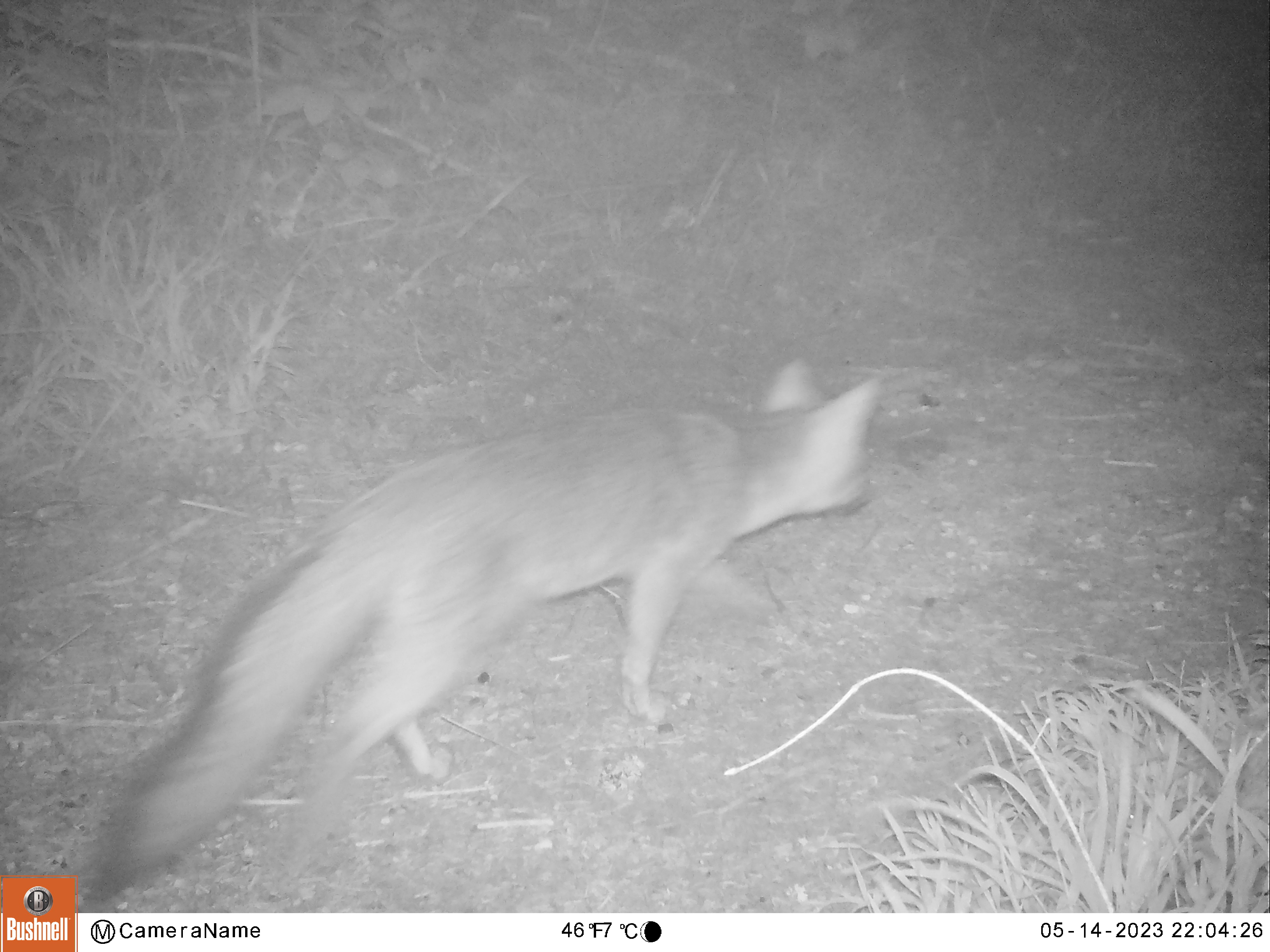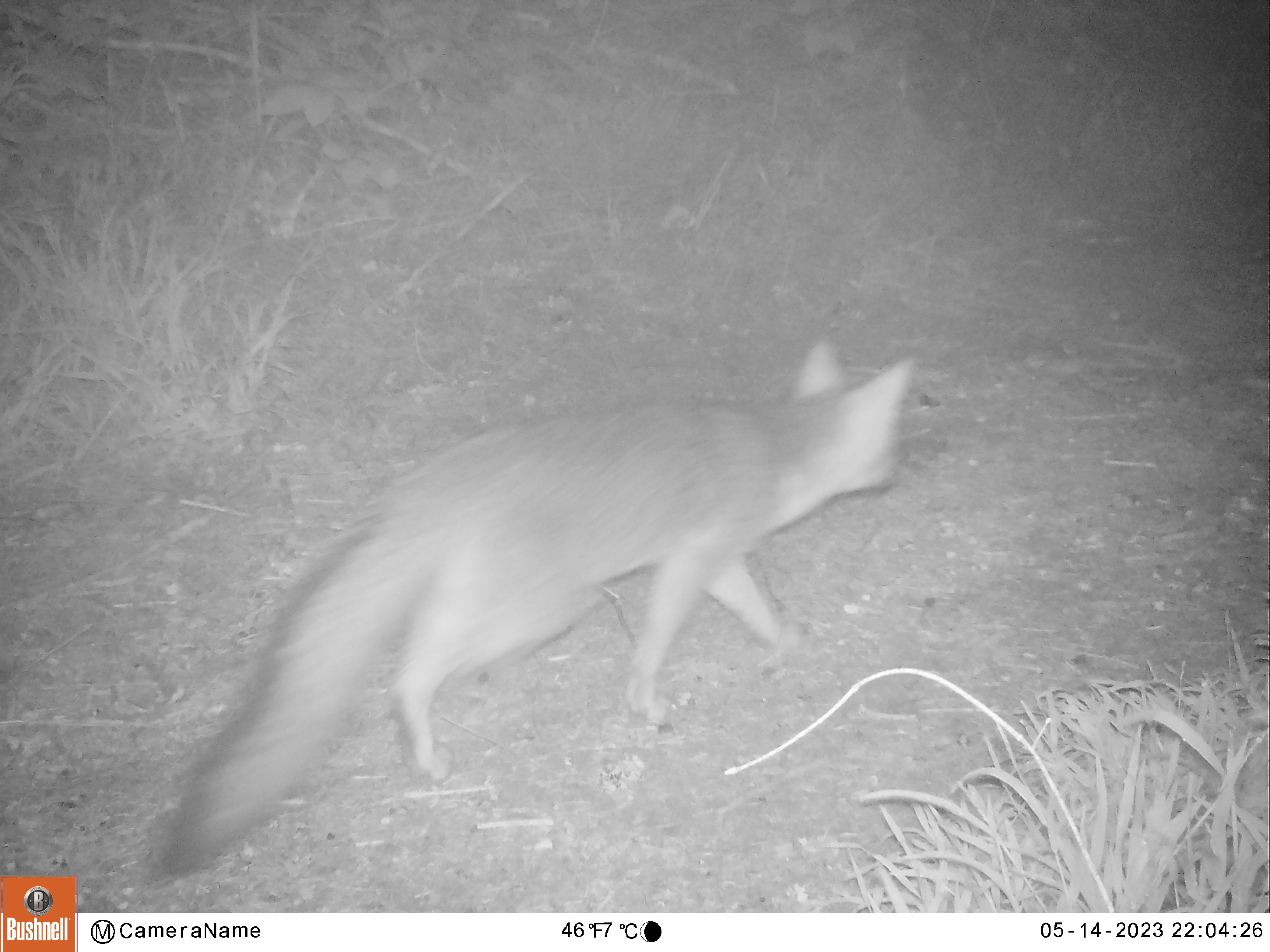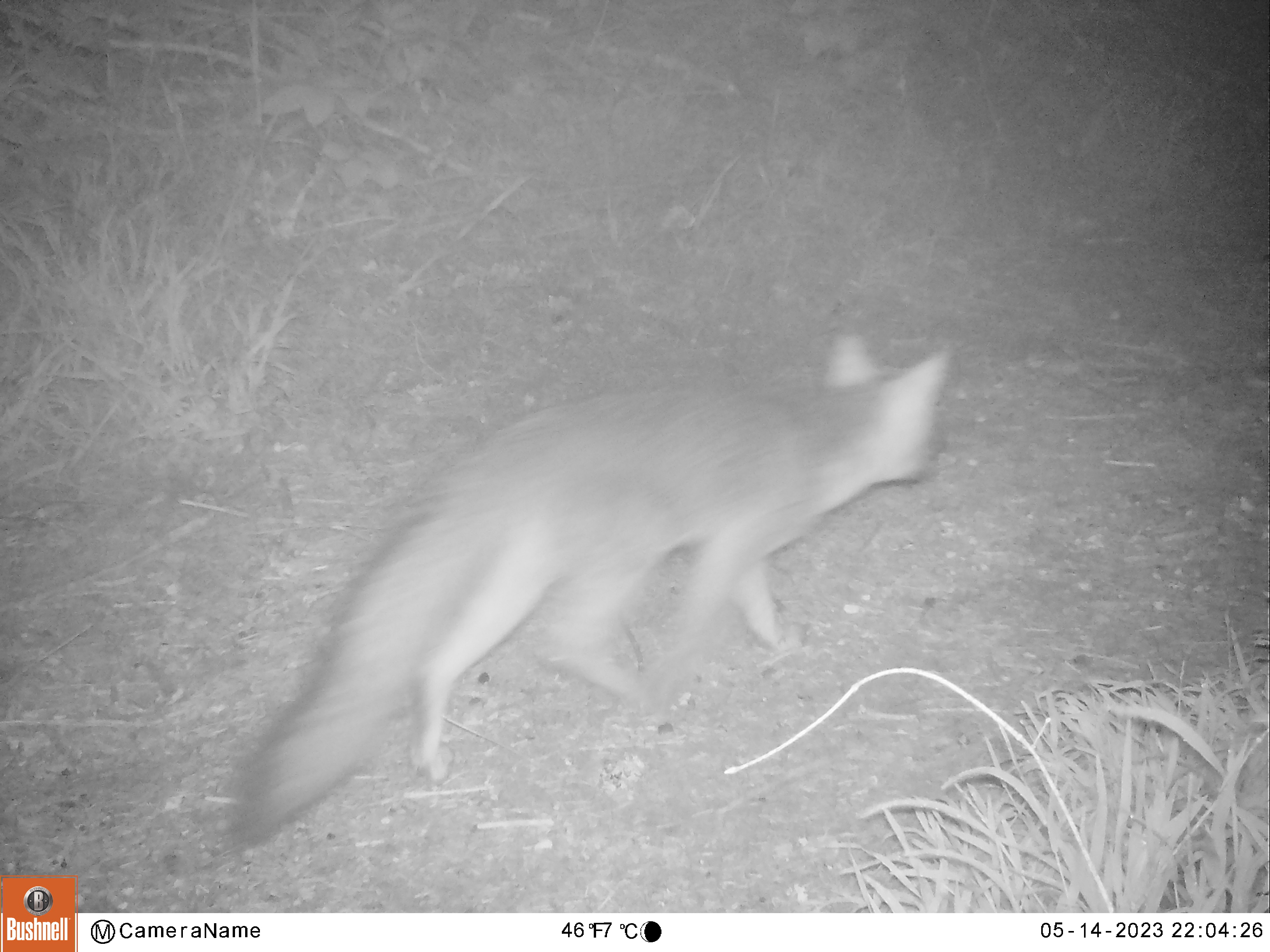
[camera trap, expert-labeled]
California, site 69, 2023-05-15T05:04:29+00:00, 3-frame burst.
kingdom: Animalia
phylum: Chordata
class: Mammalia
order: Carnivora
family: Canidae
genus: Urocyon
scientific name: Urocyon cinereoargenteus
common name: gray fox